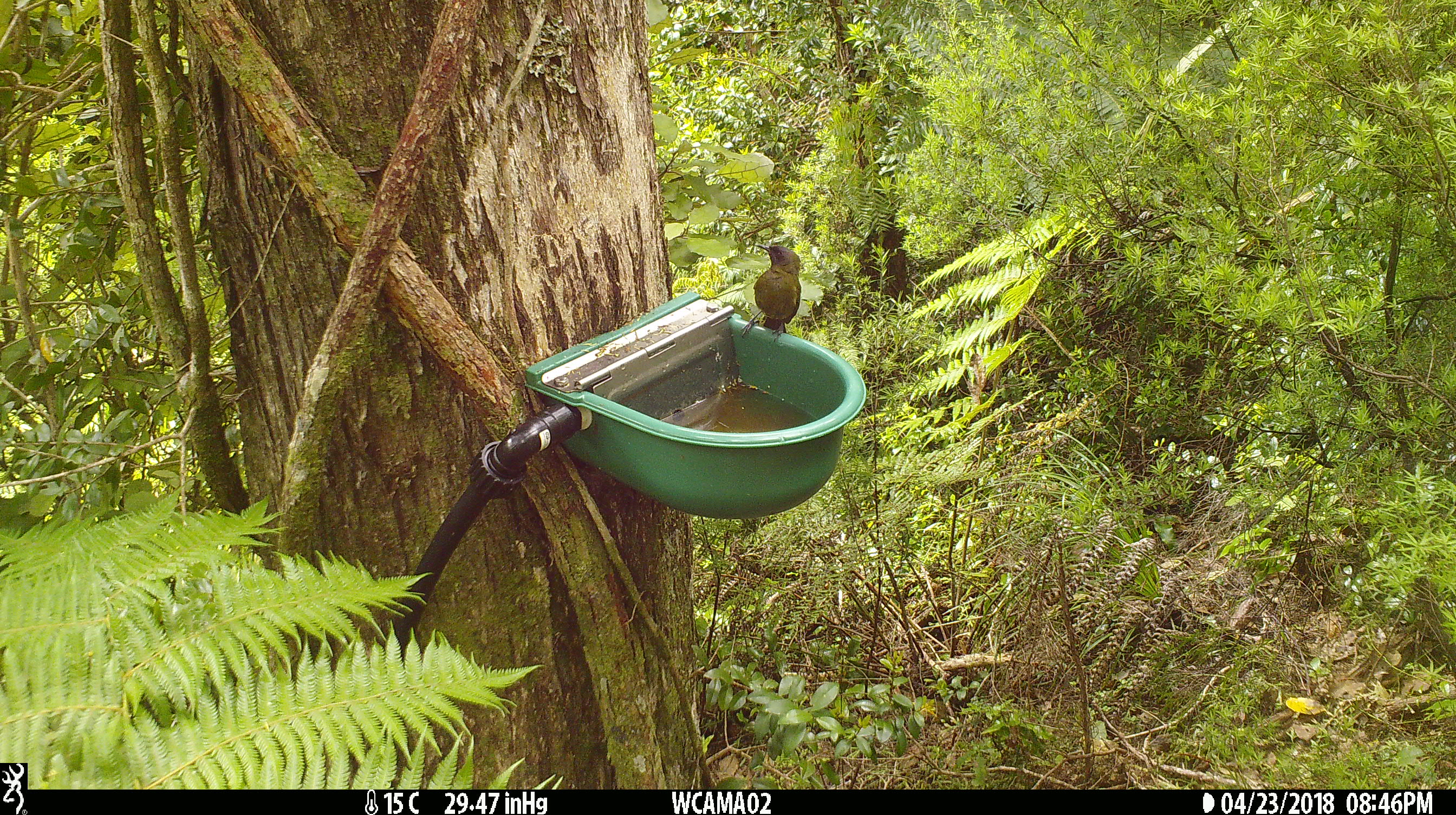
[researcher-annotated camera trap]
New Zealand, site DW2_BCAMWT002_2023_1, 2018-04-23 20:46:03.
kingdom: Animalia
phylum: Chordata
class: Aves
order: Passeriformes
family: Meliphagidae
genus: Anthornis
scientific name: Anthornis melanura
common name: new zealand bellbird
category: bellbird